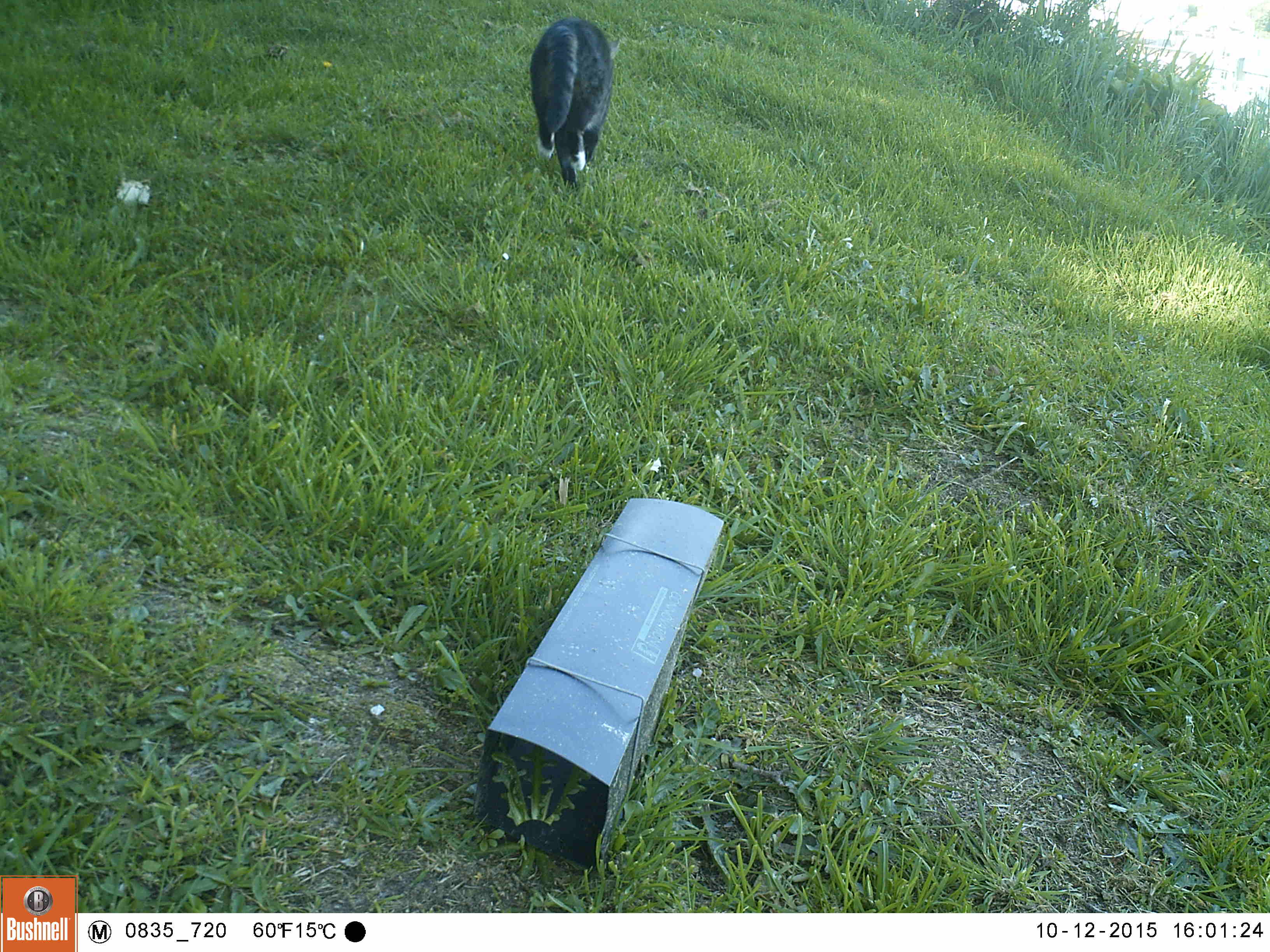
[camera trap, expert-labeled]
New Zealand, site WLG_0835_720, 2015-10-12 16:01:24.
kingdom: Animalia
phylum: Chordata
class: Mammalia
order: Carnivora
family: Felidae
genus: Felis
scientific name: Felis catus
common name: domestic cat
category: cat